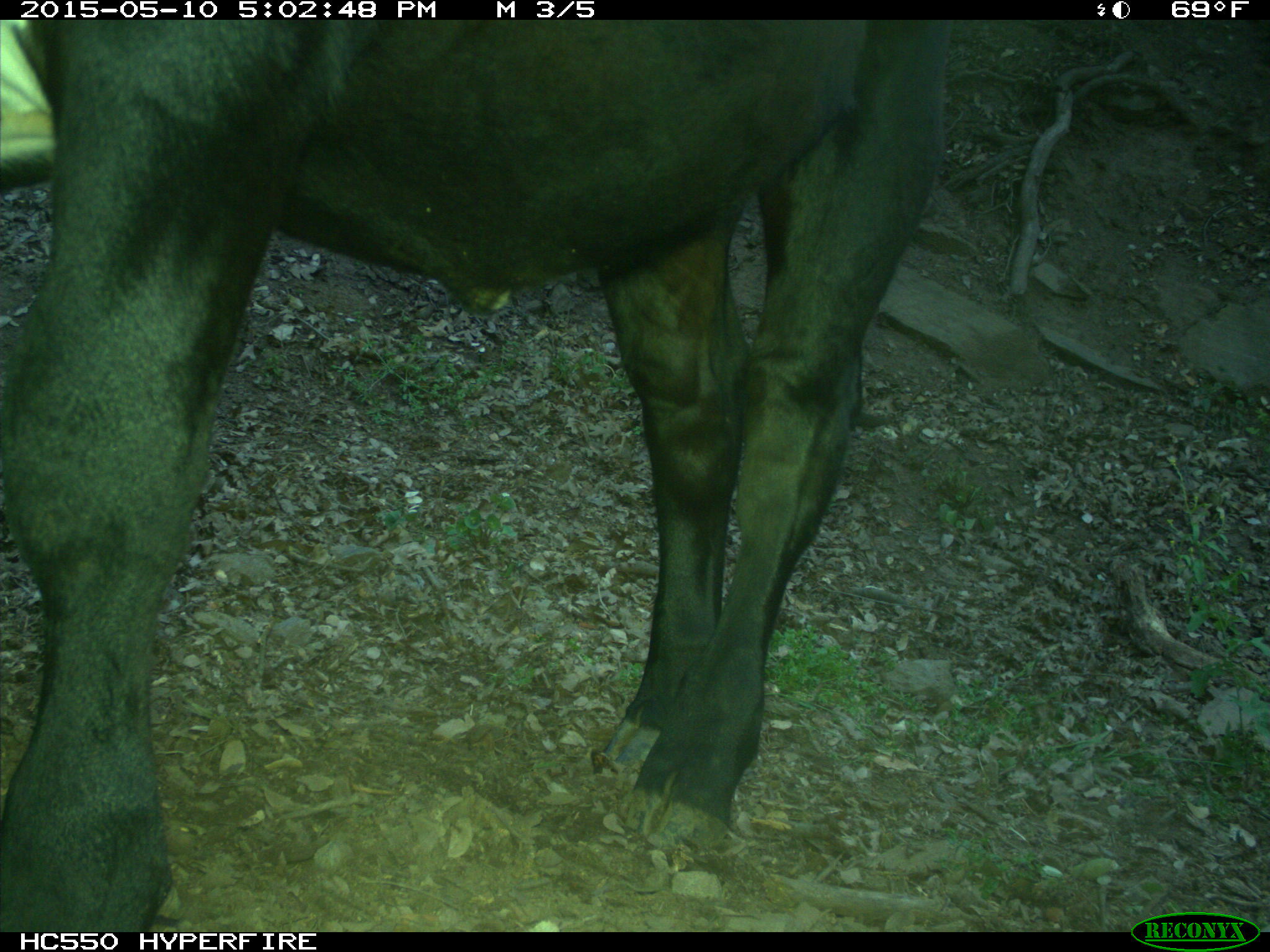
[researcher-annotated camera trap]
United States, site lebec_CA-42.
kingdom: Animalia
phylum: Chordata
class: Mammalia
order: Artiodactyla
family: Bovidae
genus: Bos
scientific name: Bos taurus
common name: domestic cow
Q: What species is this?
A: Bos taurus (domestic cow).